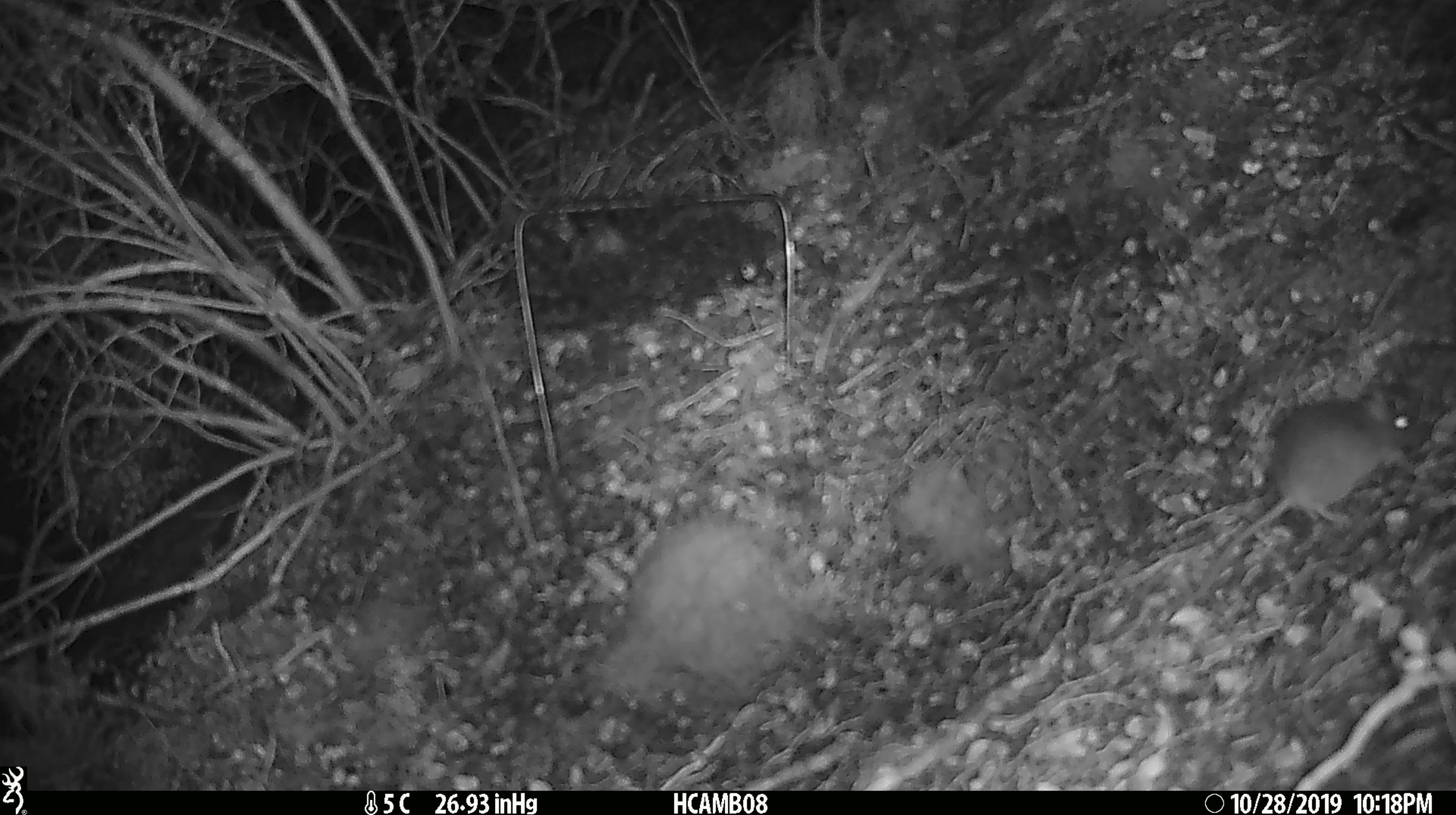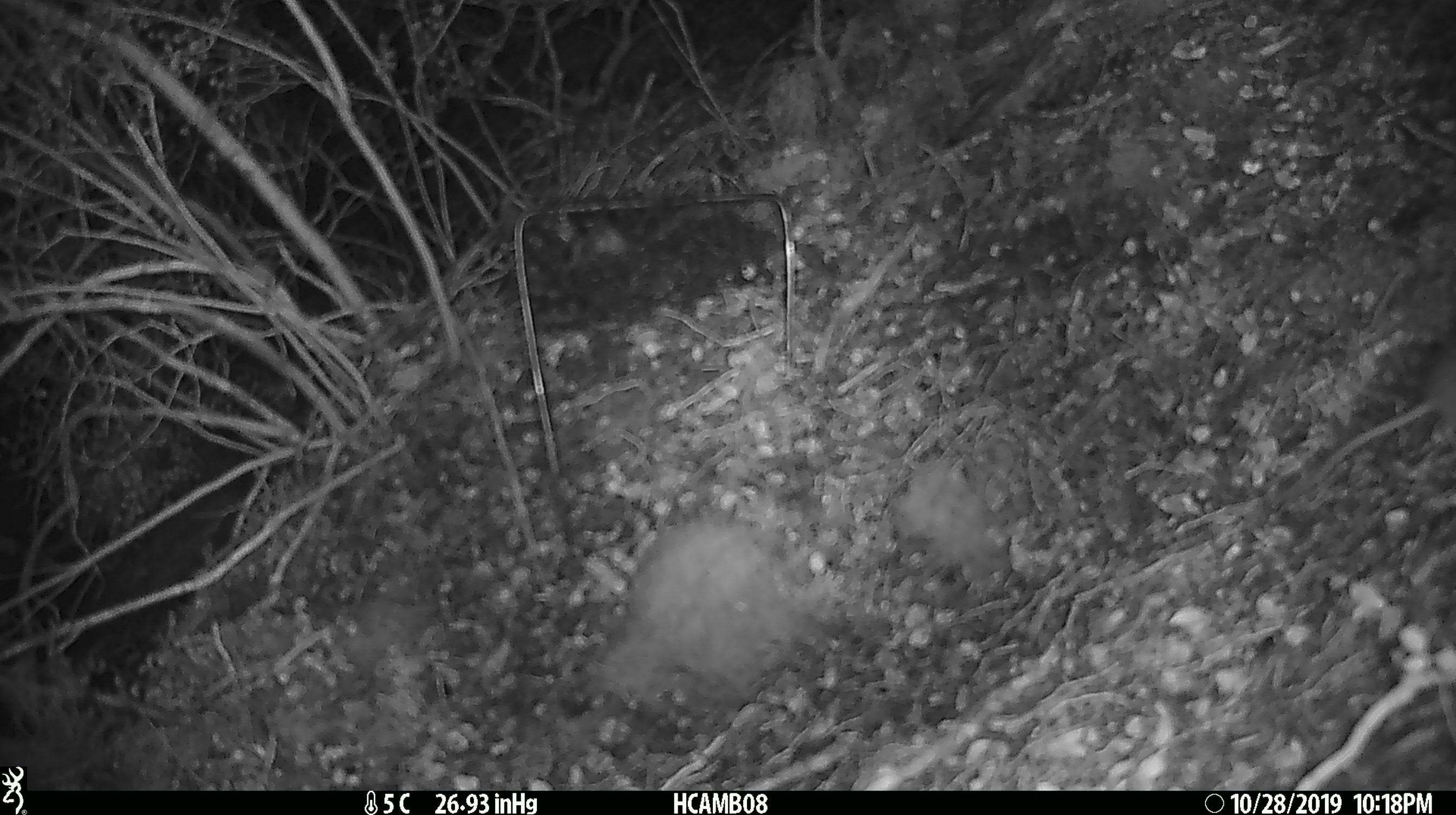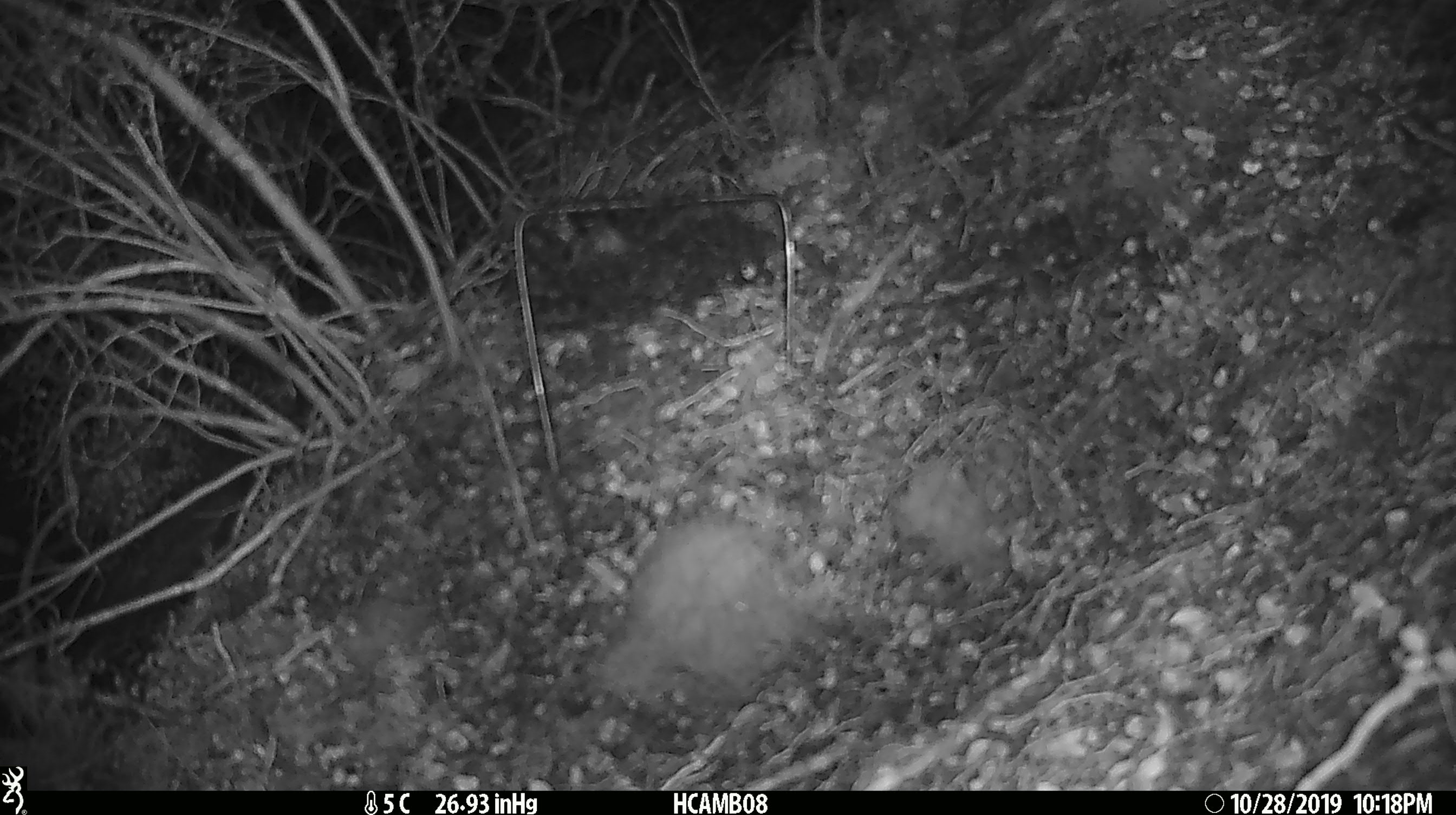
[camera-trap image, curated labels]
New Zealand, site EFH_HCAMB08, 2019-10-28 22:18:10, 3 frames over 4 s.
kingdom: Animalia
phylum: Chordata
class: Mammalia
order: Rodentia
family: Muridae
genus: Mus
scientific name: Mus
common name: mouse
Mouse (Mus).